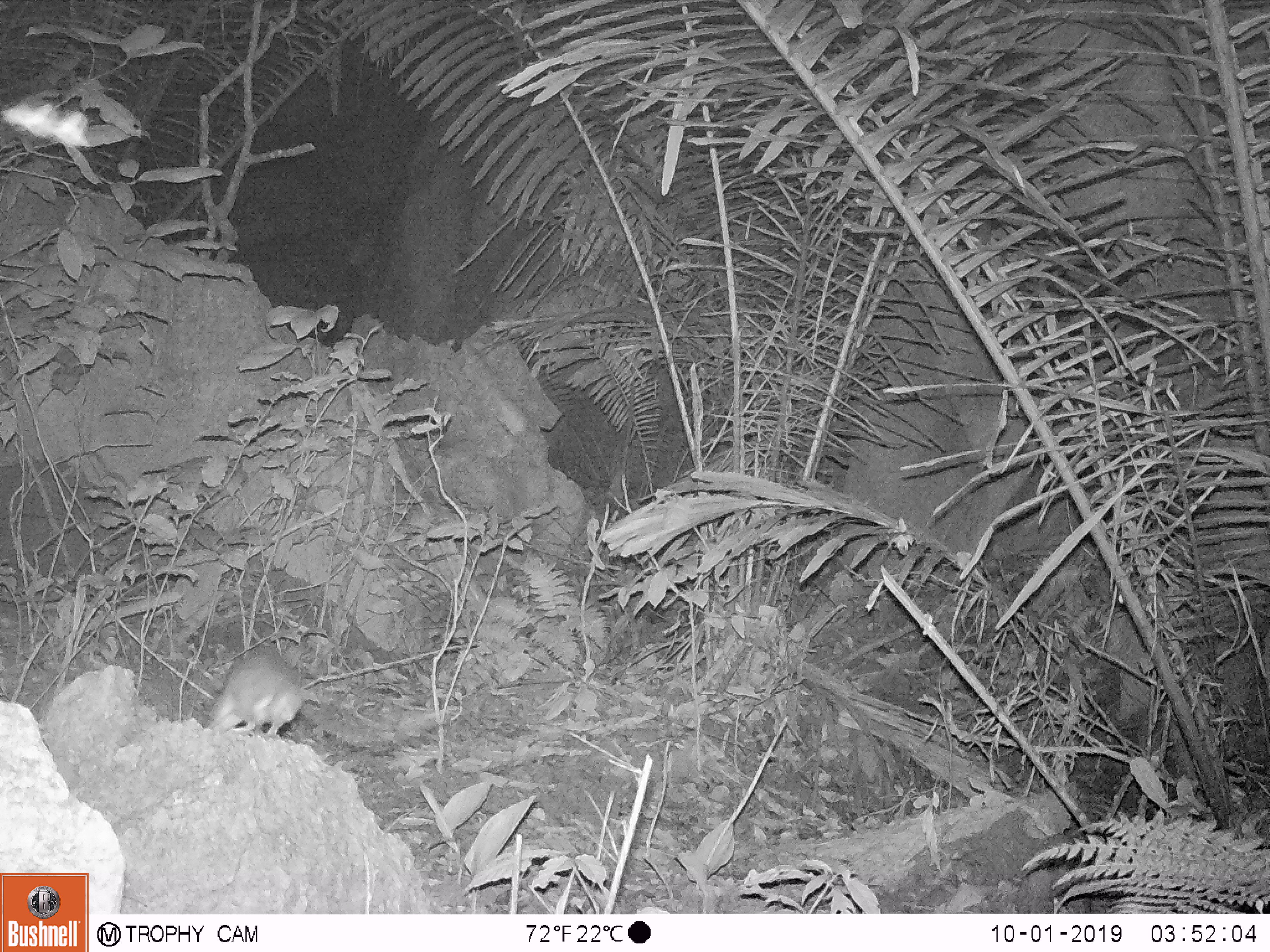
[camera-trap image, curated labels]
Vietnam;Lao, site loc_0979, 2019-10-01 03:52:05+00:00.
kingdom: Animalia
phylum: Chordata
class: Mammalia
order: Rodentia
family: Muridae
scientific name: Muridae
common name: old-world mice and rats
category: unidentified murid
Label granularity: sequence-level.